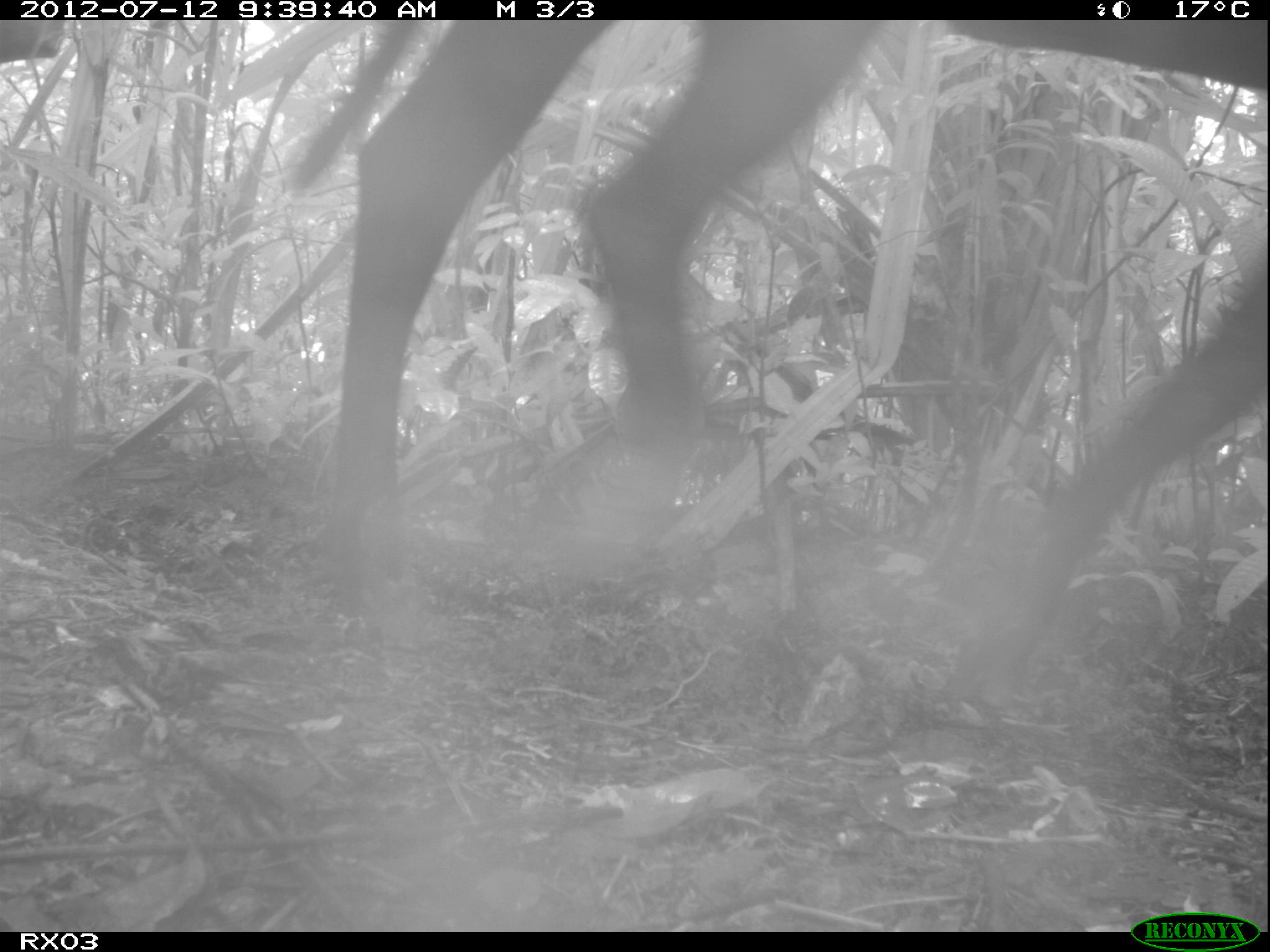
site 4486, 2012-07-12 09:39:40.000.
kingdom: Animalia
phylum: Chordata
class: Mammalia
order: Artiodactyla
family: Bovidae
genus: Bos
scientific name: Bos taurus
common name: domestic cattle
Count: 2.